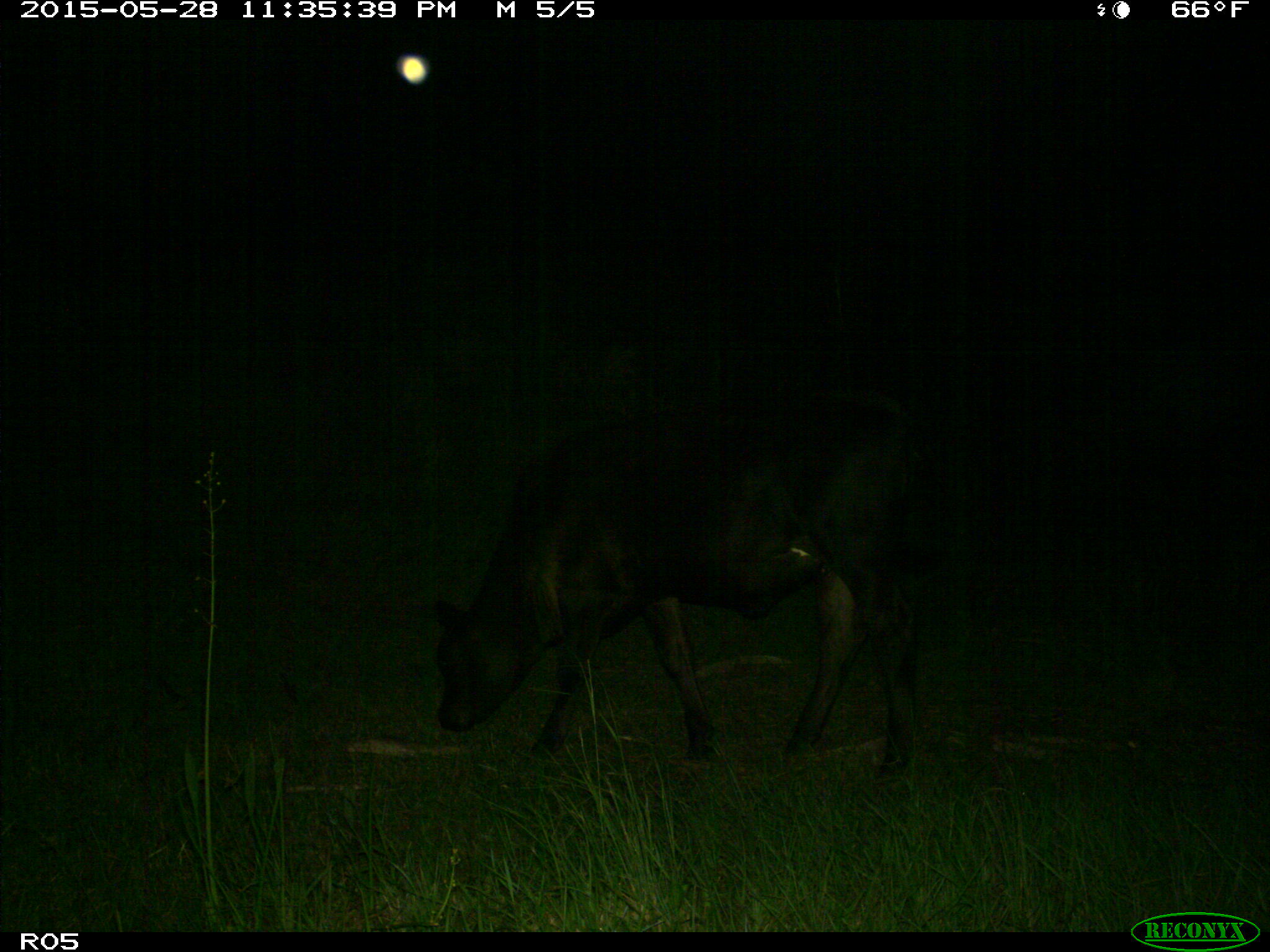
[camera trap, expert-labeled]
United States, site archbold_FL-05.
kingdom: Animalia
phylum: Chordata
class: Mammalia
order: Artiodactyla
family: Bovidae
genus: Bos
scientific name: Bos taurus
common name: domestic cow